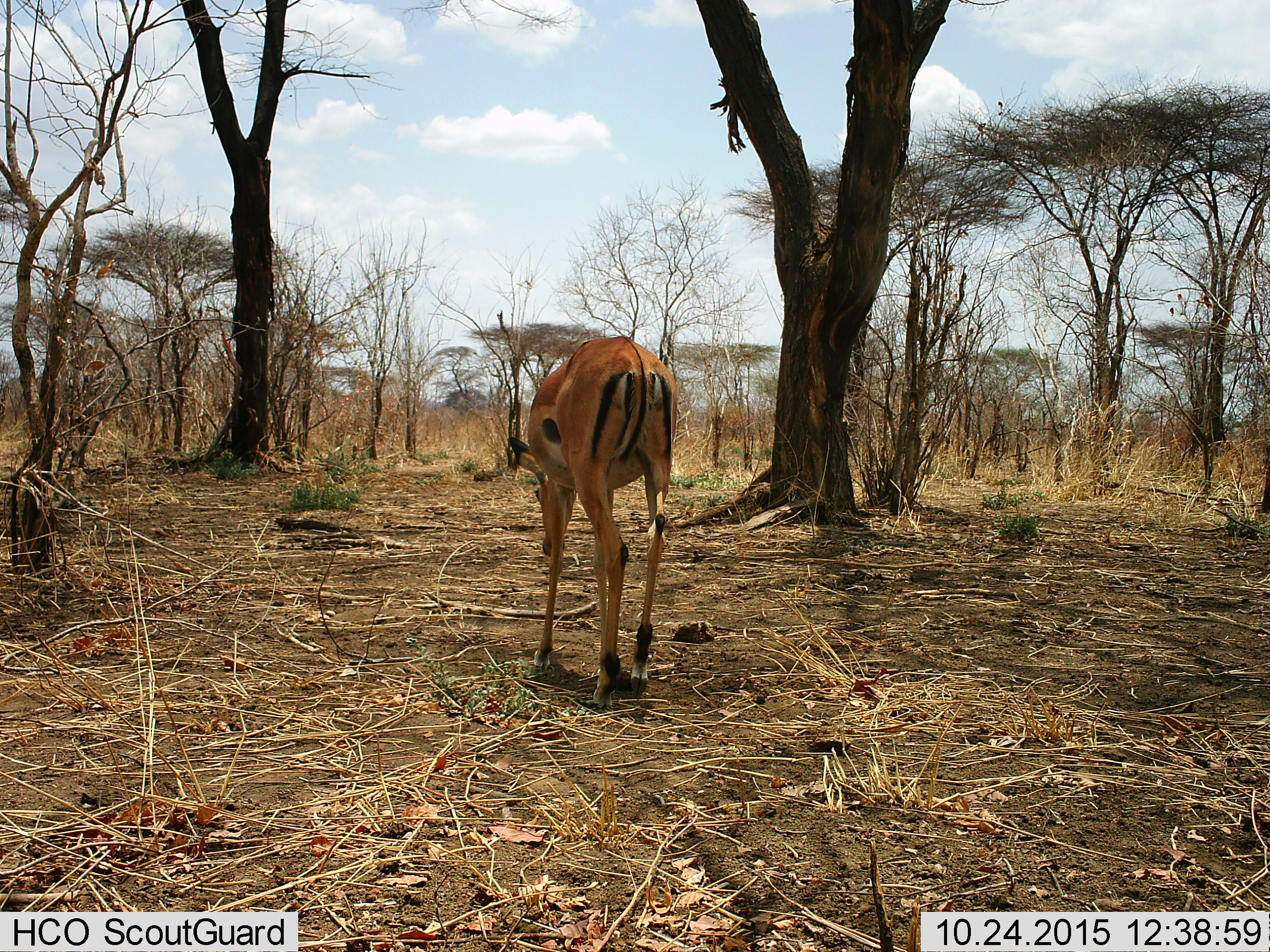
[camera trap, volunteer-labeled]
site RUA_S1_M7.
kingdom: Animalia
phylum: Chordata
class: Mammalia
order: Artiodactyla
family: Bovidae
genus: Aepyceros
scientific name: Aepyceros melampus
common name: impala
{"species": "impala (Aepyceros melampus)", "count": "1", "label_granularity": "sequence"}